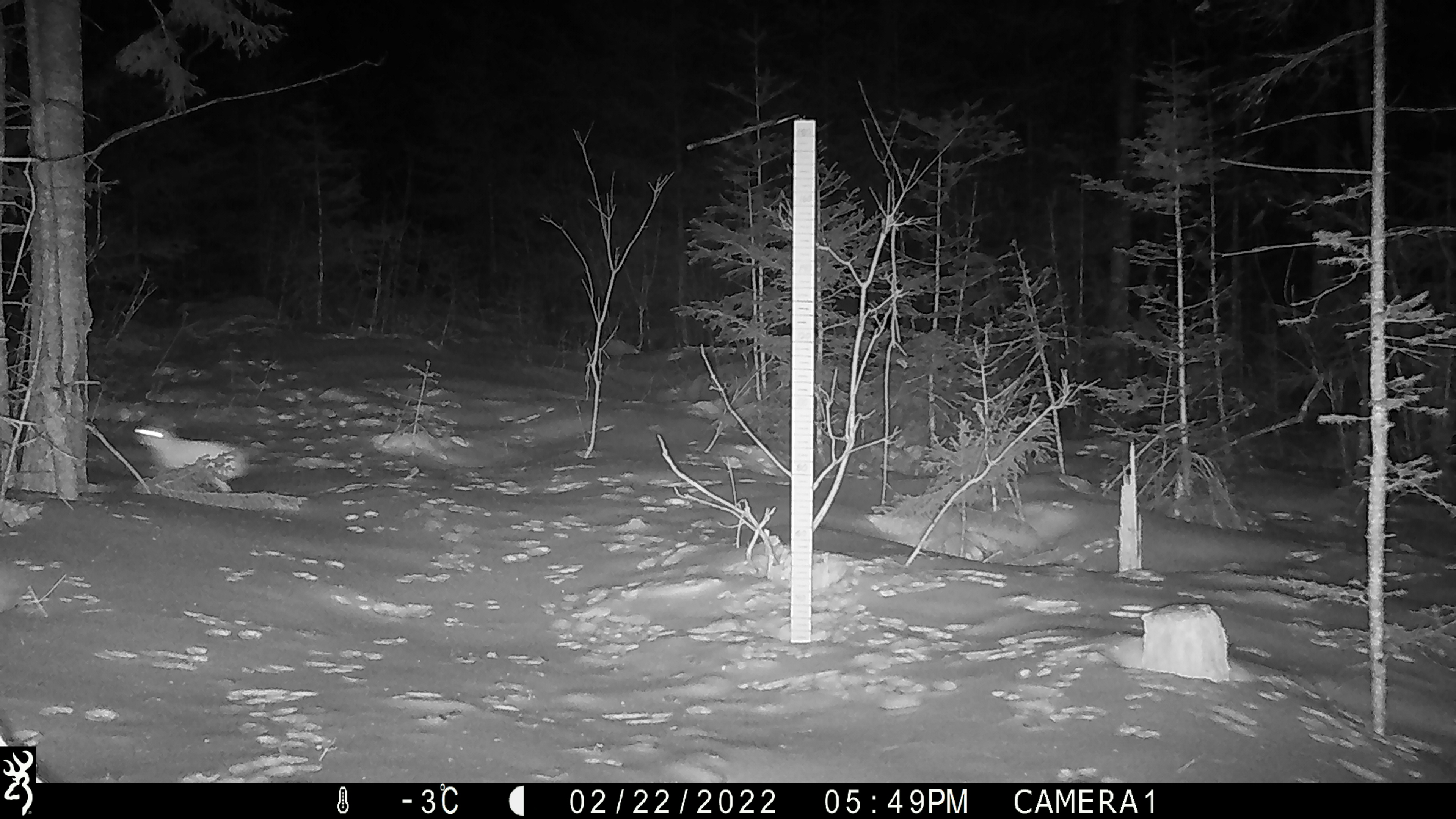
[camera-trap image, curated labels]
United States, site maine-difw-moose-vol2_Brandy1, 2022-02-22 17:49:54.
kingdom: Animalia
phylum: Chordata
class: Mammalia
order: Lagomorpha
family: Leporidae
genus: Lepus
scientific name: Lepus americanus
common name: snowshoe hare